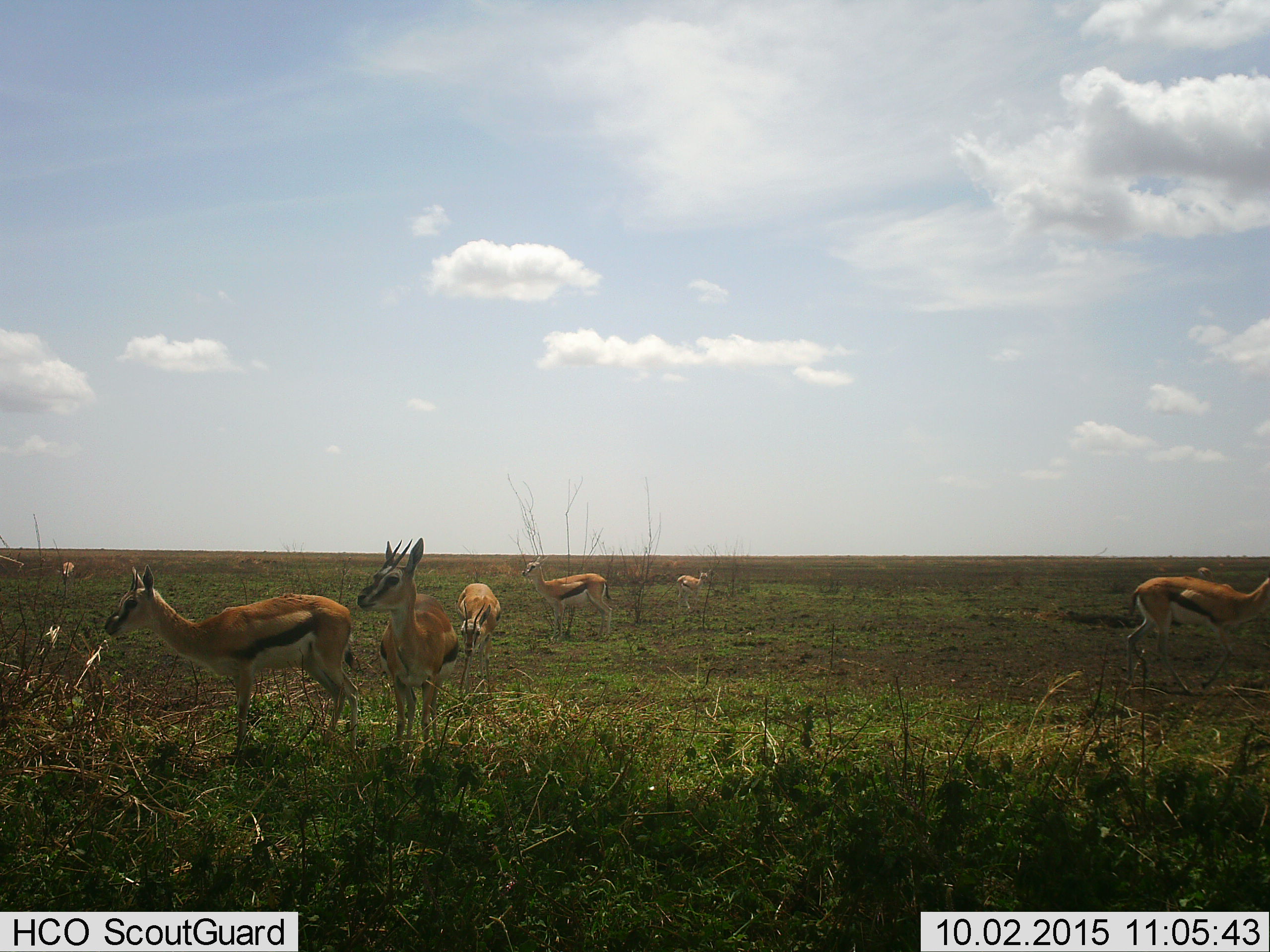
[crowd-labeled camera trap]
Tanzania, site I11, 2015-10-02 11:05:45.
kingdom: Animalia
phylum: Chordata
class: Mammalia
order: Artiodactyla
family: Bovidae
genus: Eudorcas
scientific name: Eudorcas thomsonii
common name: thomson's gazelle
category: gazellethomsons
Gazellethomsons (thomson's gazelle) (Eudorcas thomsonii), count 7. Behavior (volunteer vote fractions): standing 100%, resting 0%, moving 25%, interacting 0%. Young present (vote fraction): 12%. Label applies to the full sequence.